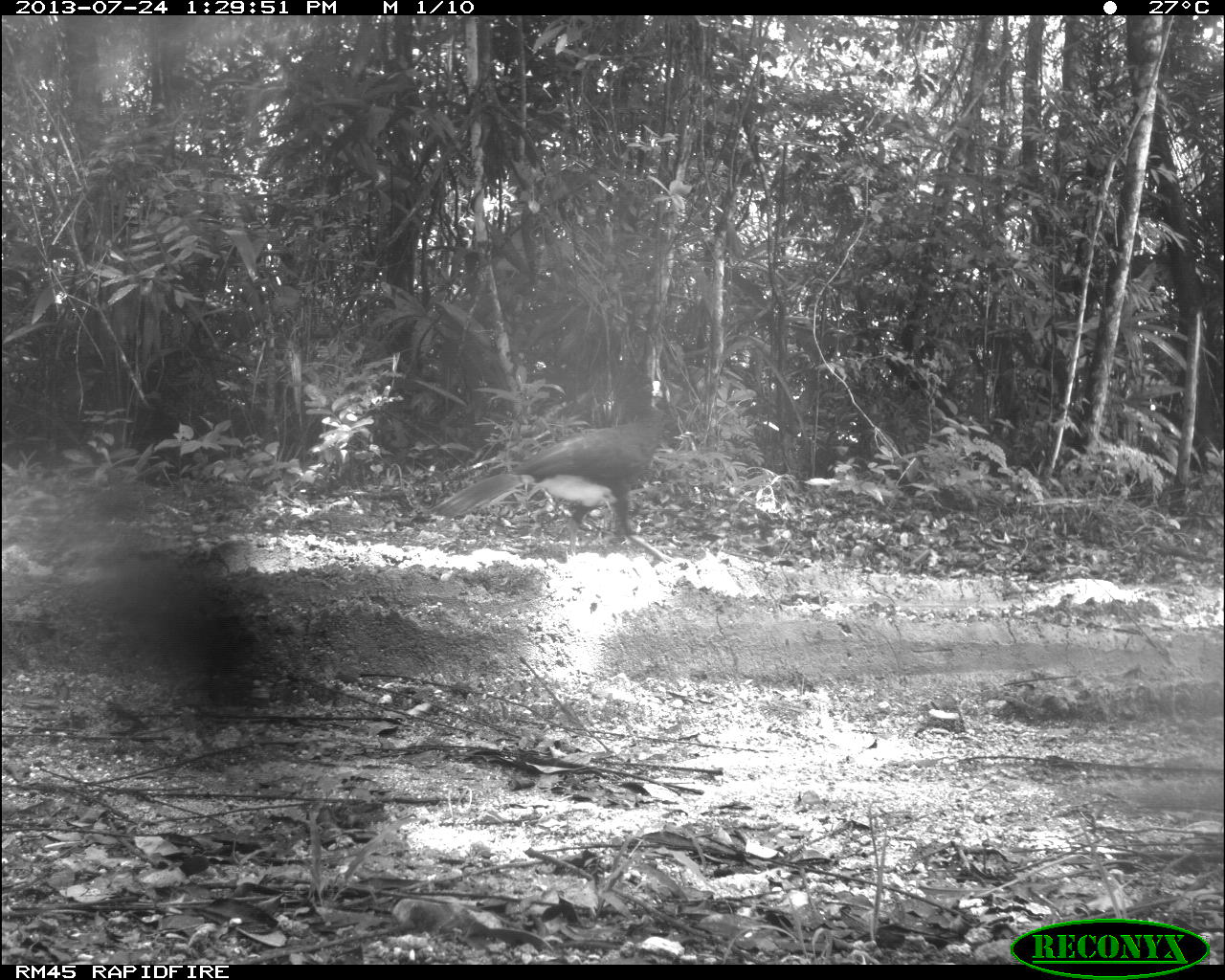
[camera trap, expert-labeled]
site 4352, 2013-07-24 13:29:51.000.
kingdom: Animalia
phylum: Chordata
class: Aves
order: Galliformes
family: Cracidae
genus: Crax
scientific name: Crax rubra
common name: great curassow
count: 1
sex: male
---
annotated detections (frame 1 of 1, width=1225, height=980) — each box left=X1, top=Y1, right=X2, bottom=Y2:
crax rubra: left=425, top=365, right=670, bottom=564